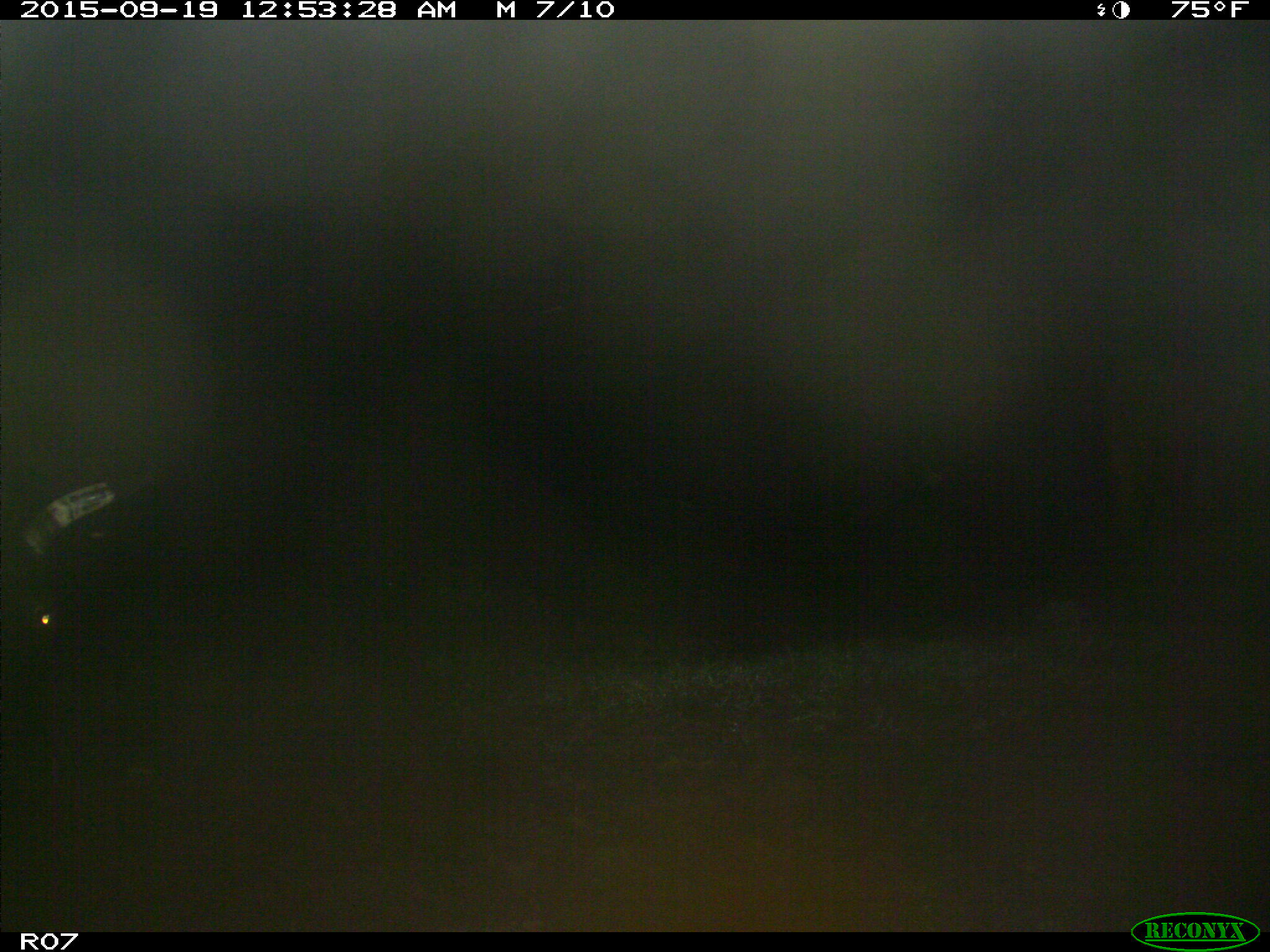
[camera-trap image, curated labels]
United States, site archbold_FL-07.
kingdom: Animalia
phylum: Chordata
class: Mammalia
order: Artiodactyla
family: Bovidae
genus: Bos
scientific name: Bos taurus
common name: domestic cow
Bos taurus (domestic cow).